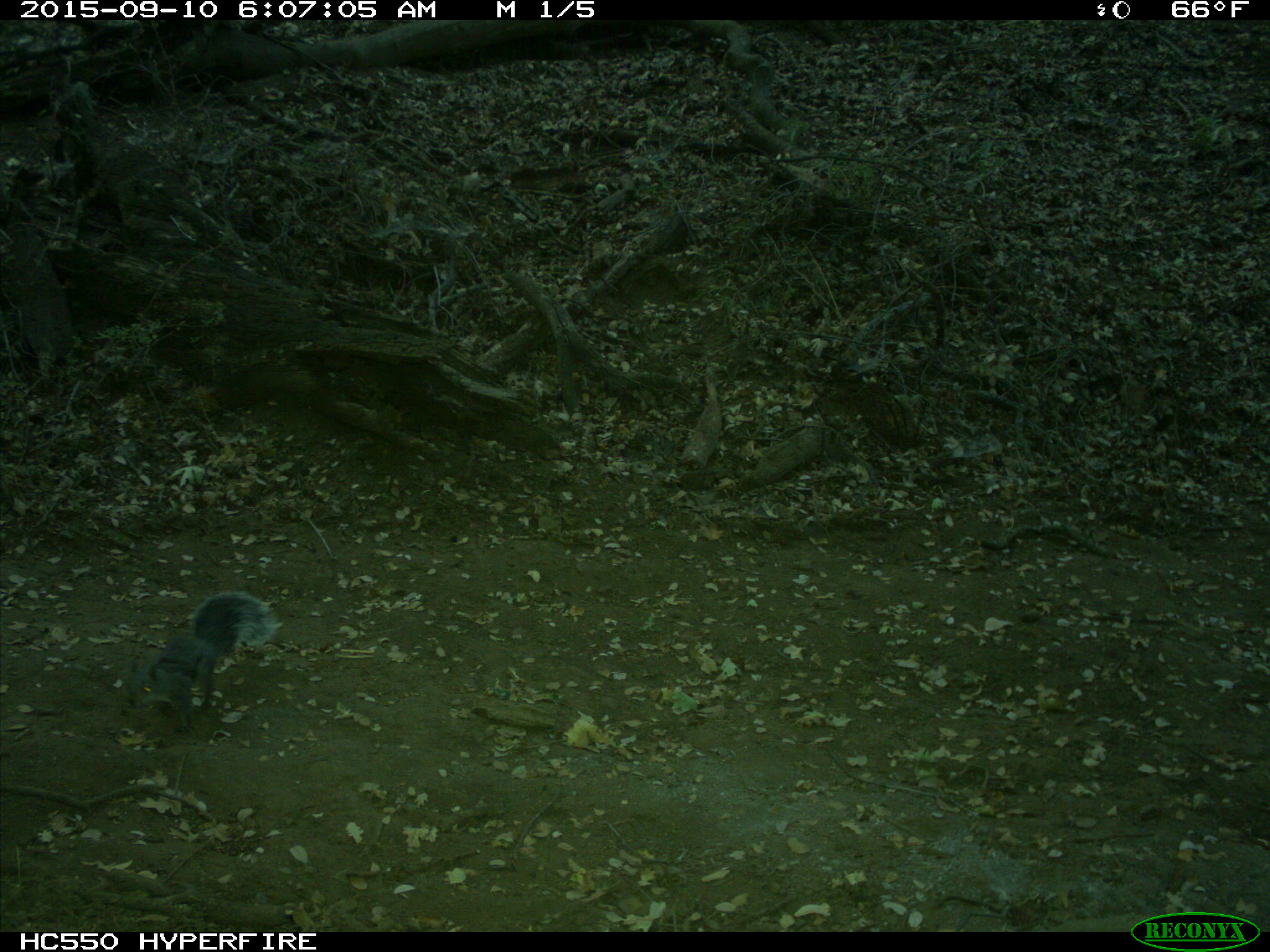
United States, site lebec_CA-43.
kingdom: Animalia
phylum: Chordata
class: Mammalia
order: Rodentia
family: Sciuridae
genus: Sciurus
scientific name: Sciurus carolinensis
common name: eastern gray squirrel